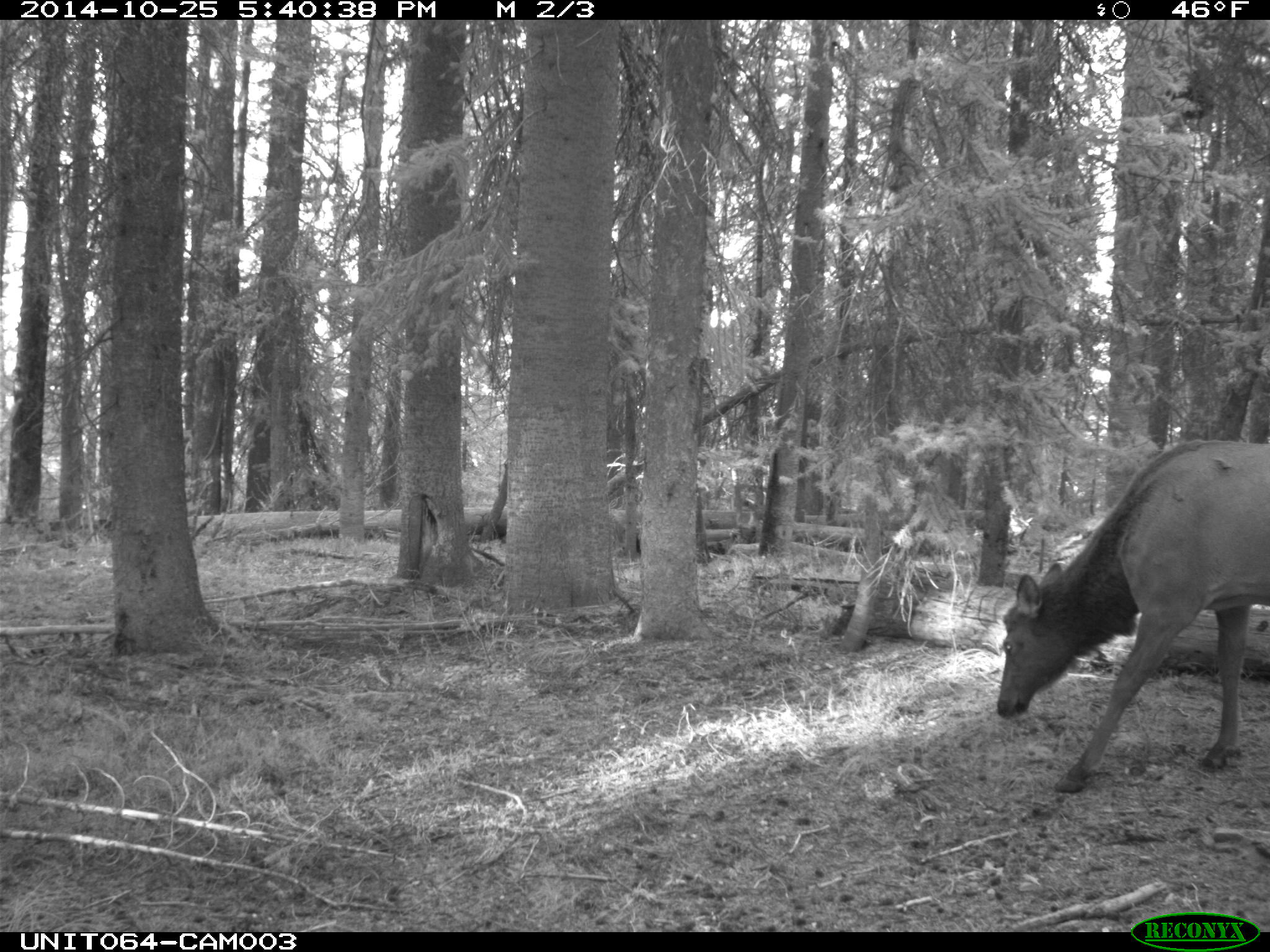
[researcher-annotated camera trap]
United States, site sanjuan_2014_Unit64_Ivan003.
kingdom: Animalia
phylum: Chordata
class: Mammalia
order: Artiodactyla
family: Cervidae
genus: Cervus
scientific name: Cervus elaphus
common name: red deer